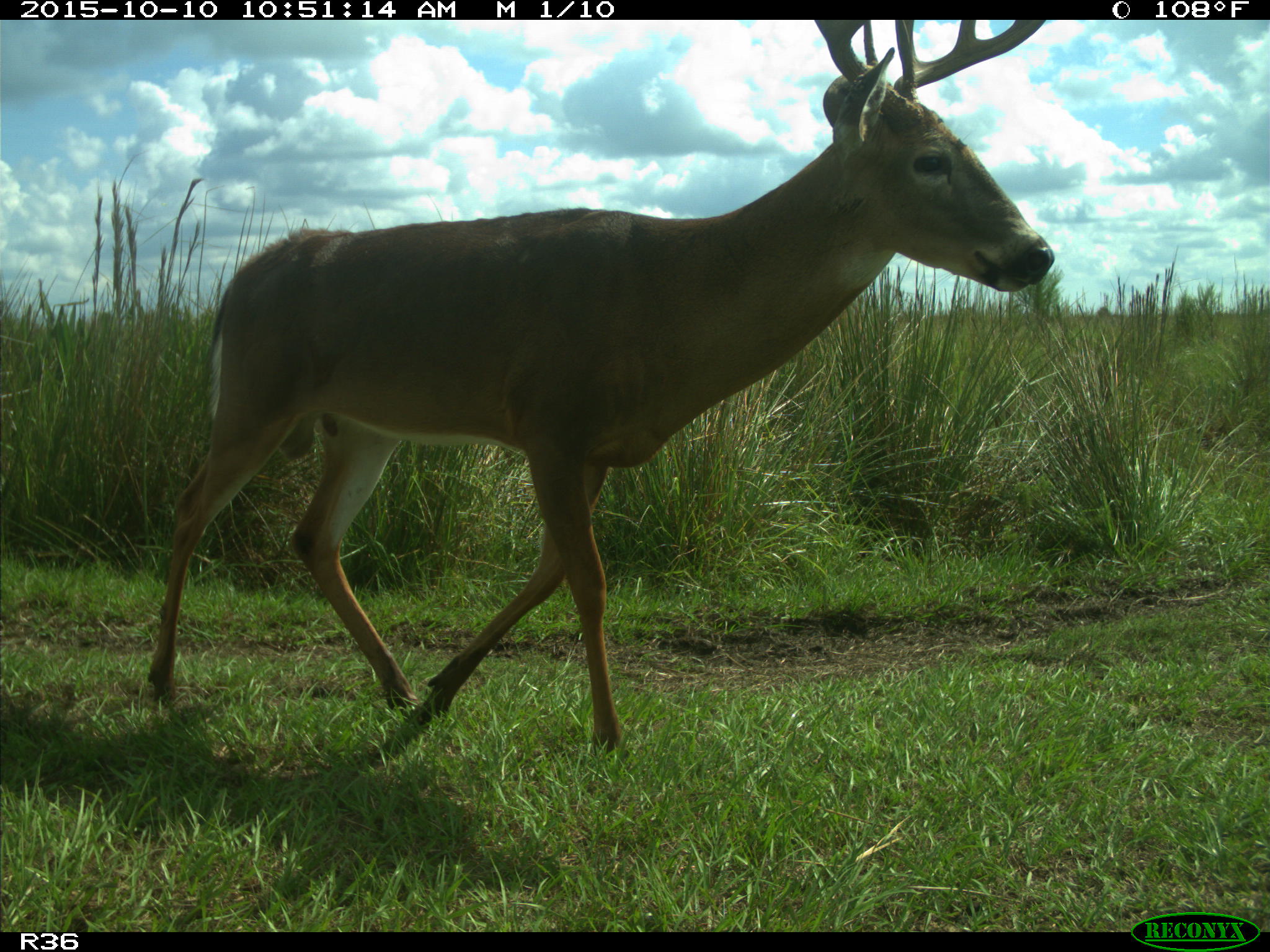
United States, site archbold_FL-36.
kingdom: Animalia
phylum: Chordata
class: Mammalia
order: Artiodactyla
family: Cervidae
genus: Odocoileus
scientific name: Odocoileus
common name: deer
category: unidentified deer